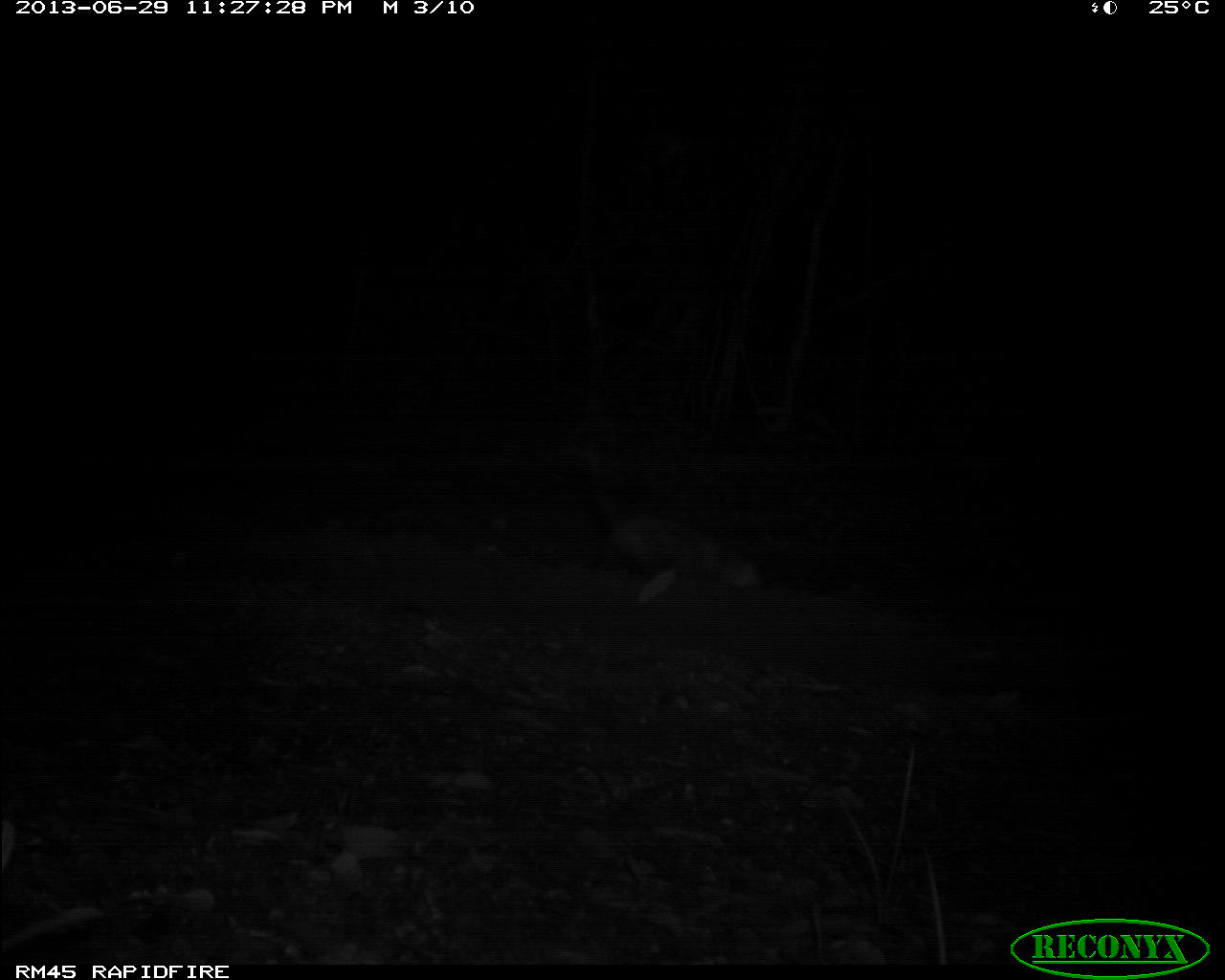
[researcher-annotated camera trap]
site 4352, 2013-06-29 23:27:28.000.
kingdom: Animalia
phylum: Chordata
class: Mammalia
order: Didelphimorphia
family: Didelphidae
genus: Didelphis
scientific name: Didelphis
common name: american opossums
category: didelphis sp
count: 1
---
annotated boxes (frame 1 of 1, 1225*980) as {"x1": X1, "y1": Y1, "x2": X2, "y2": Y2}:
didelphis sp: {"x1": 566, "y1": 441, "x2": 762, "y2": 590}